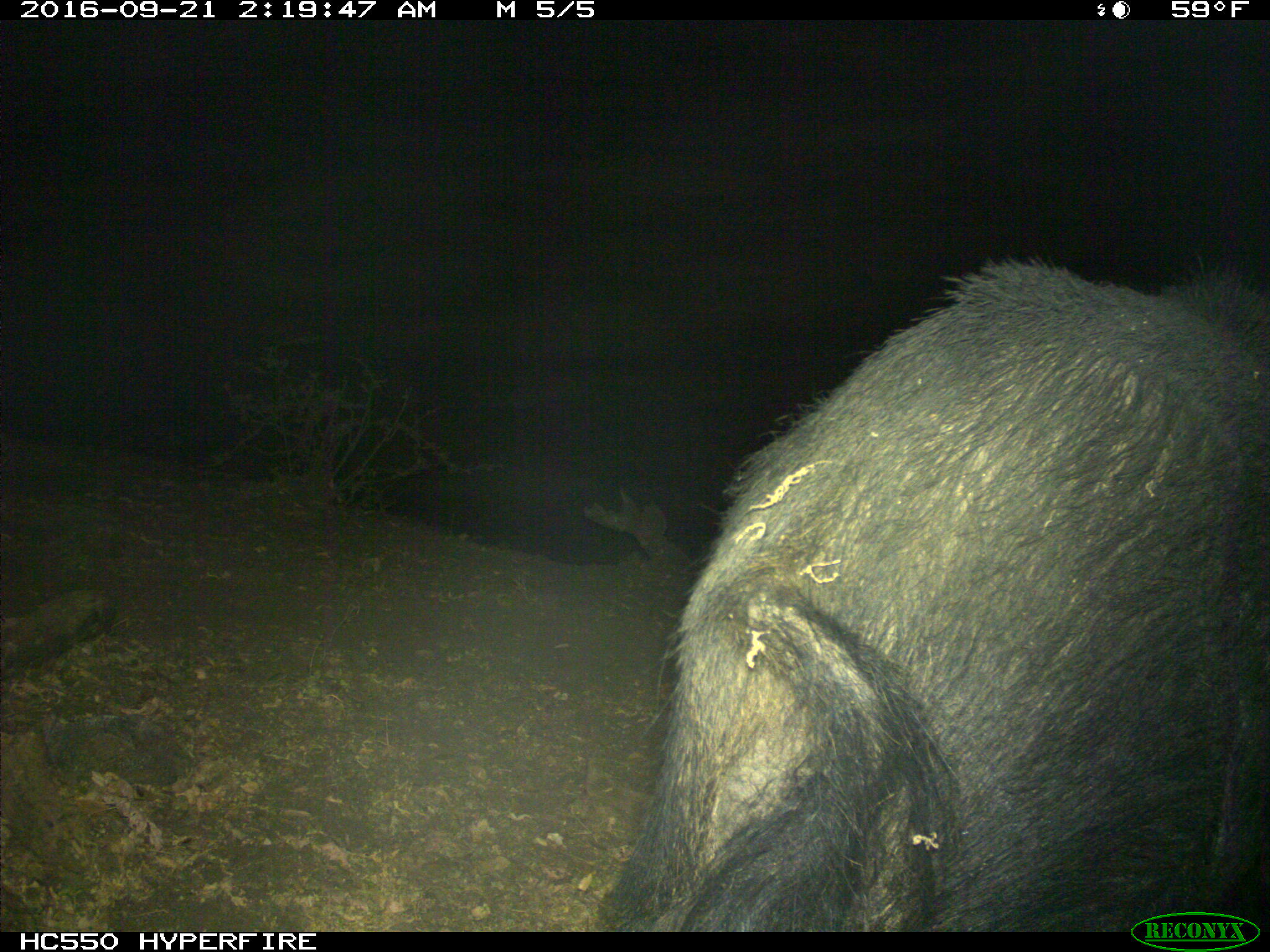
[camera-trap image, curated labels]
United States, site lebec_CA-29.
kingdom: Animalia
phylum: Chordata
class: Mammalia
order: Artiodactyla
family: Suidae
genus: Sus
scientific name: Sus scrofa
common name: wild boar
Sus scrofa (wild boar).